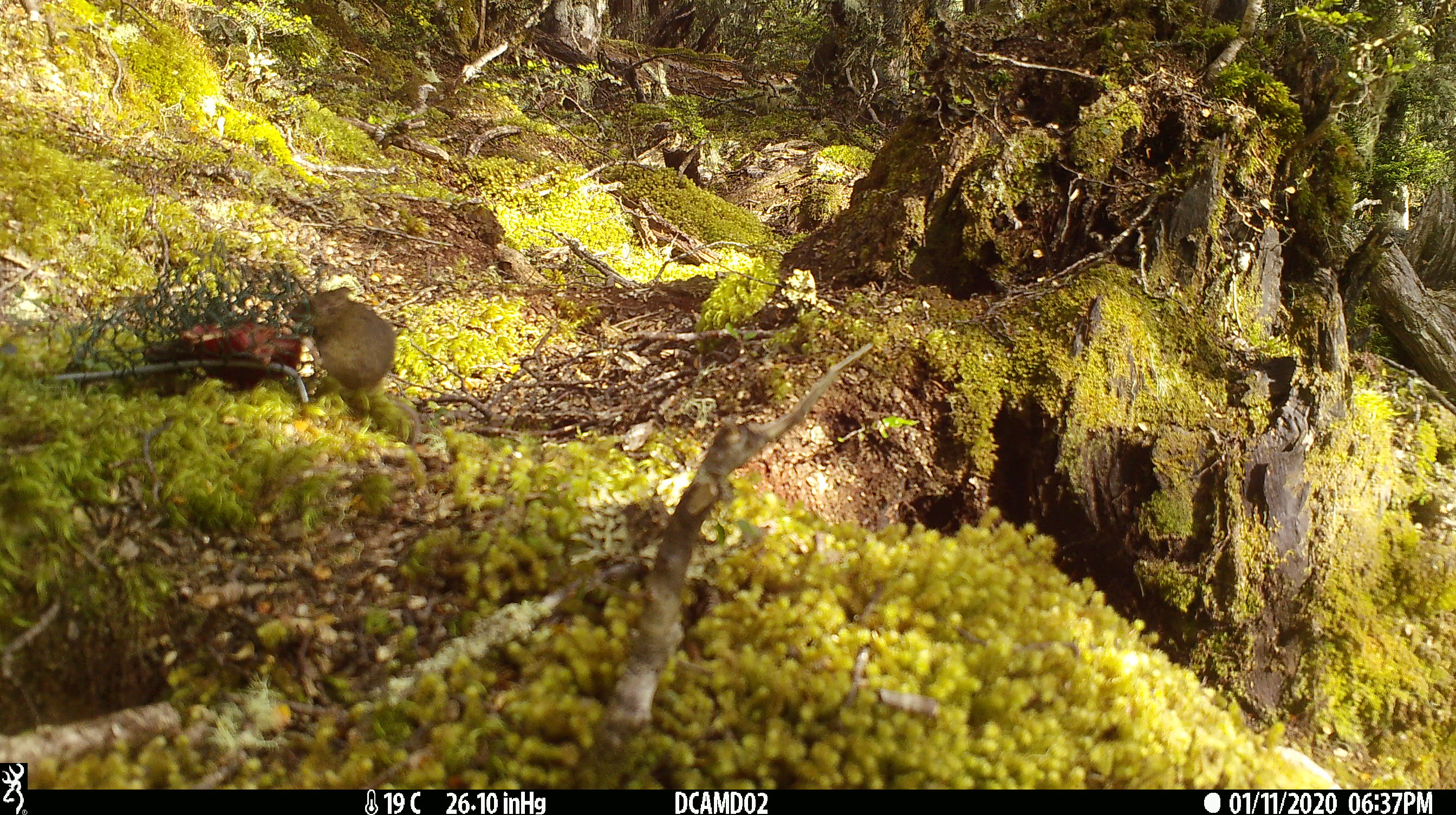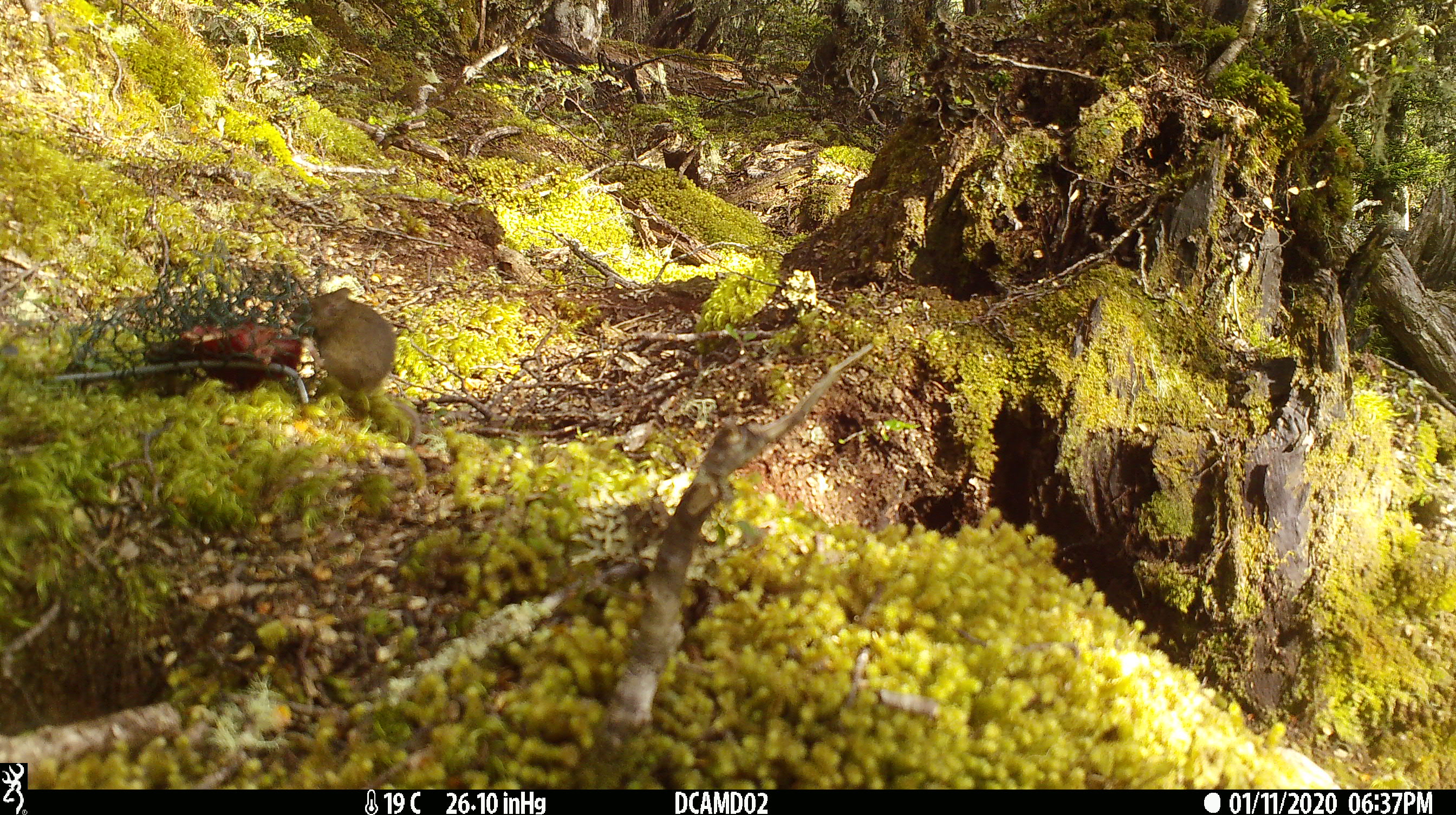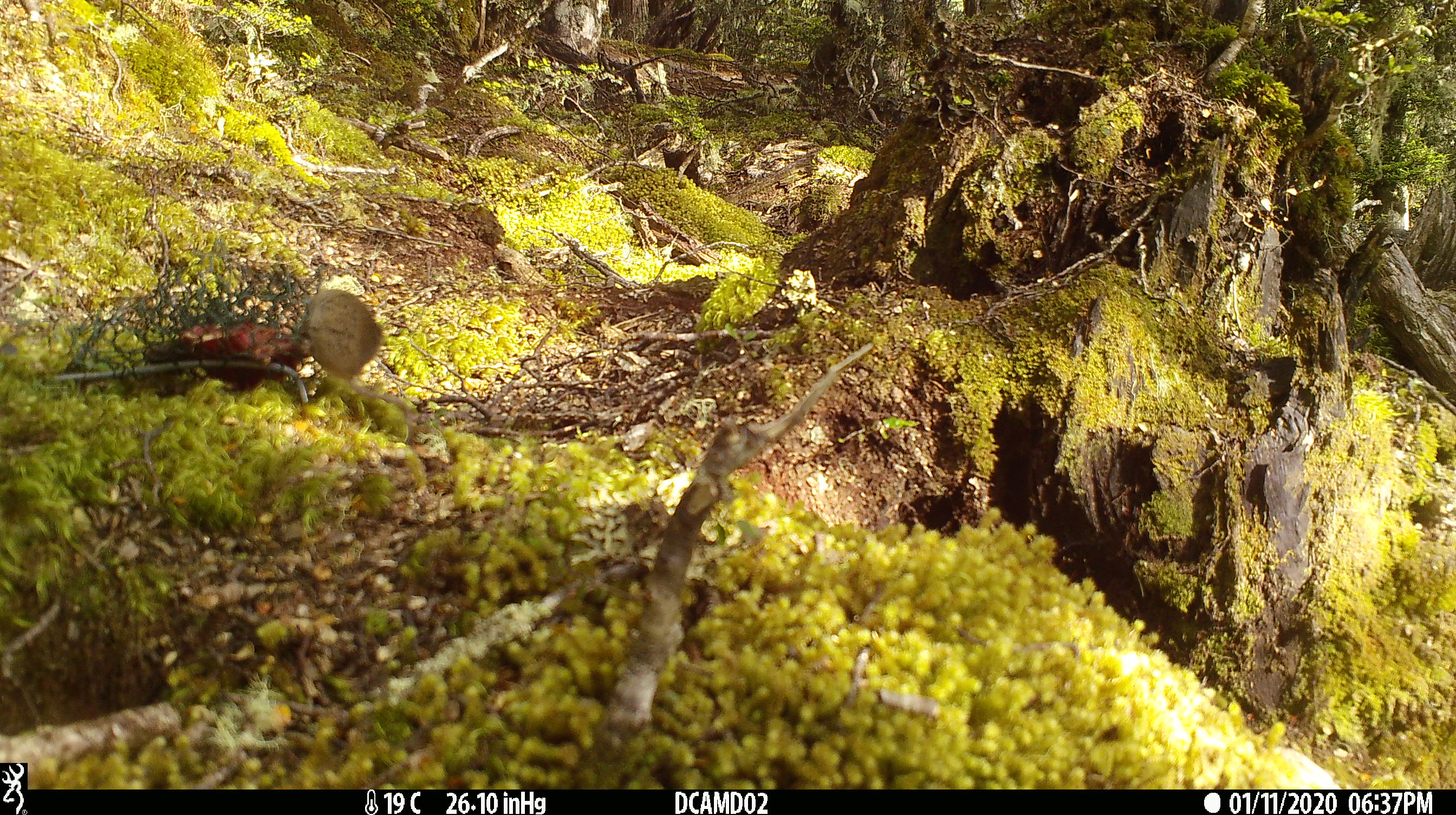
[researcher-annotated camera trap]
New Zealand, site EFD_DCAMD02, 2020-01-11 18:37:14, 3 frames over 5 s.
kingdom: Animalia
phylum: Chordata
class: Mammalia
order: Rodentia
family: Muridae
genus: Mus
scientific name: Mus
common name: mouse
Mouse (Mus).